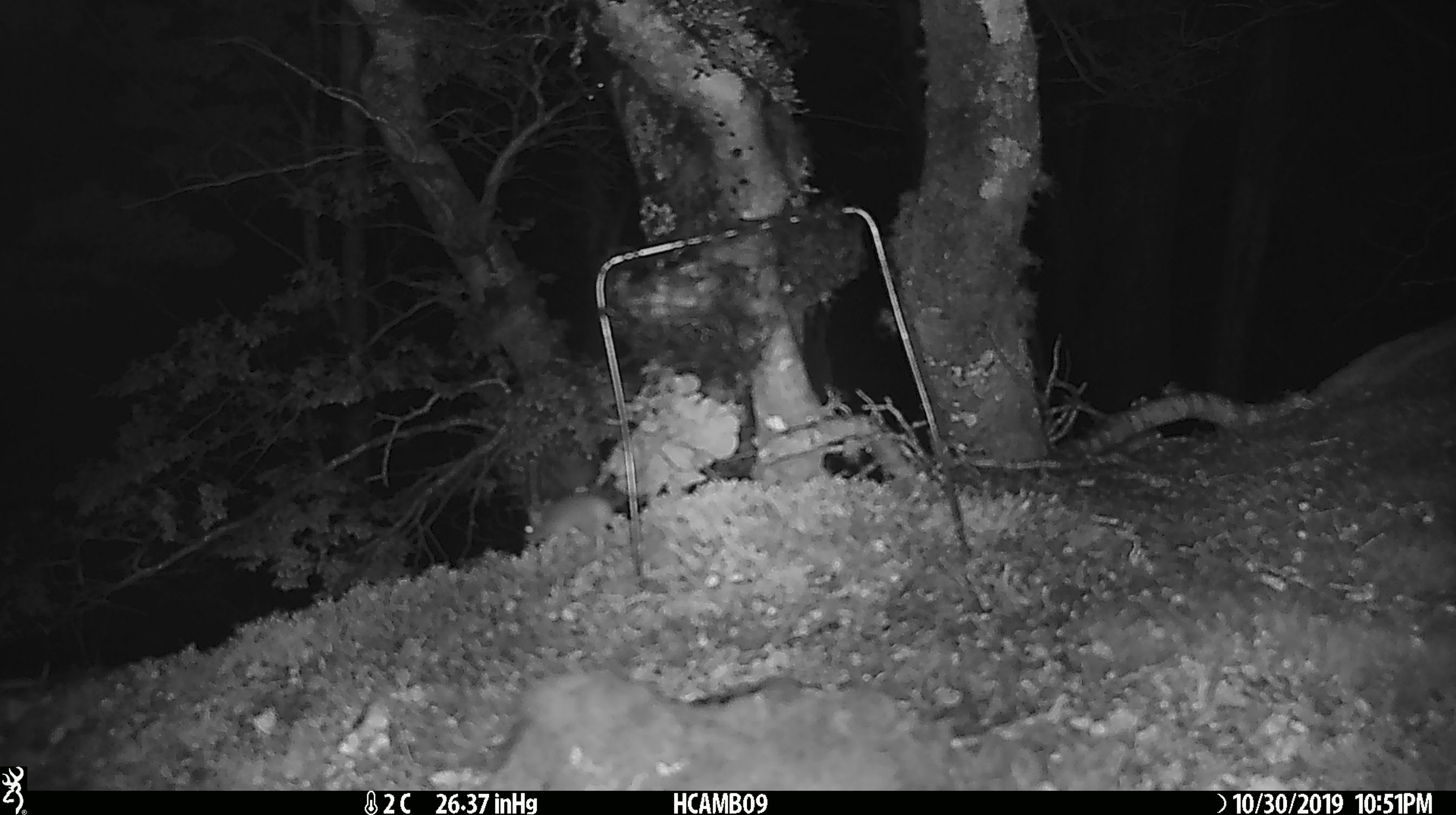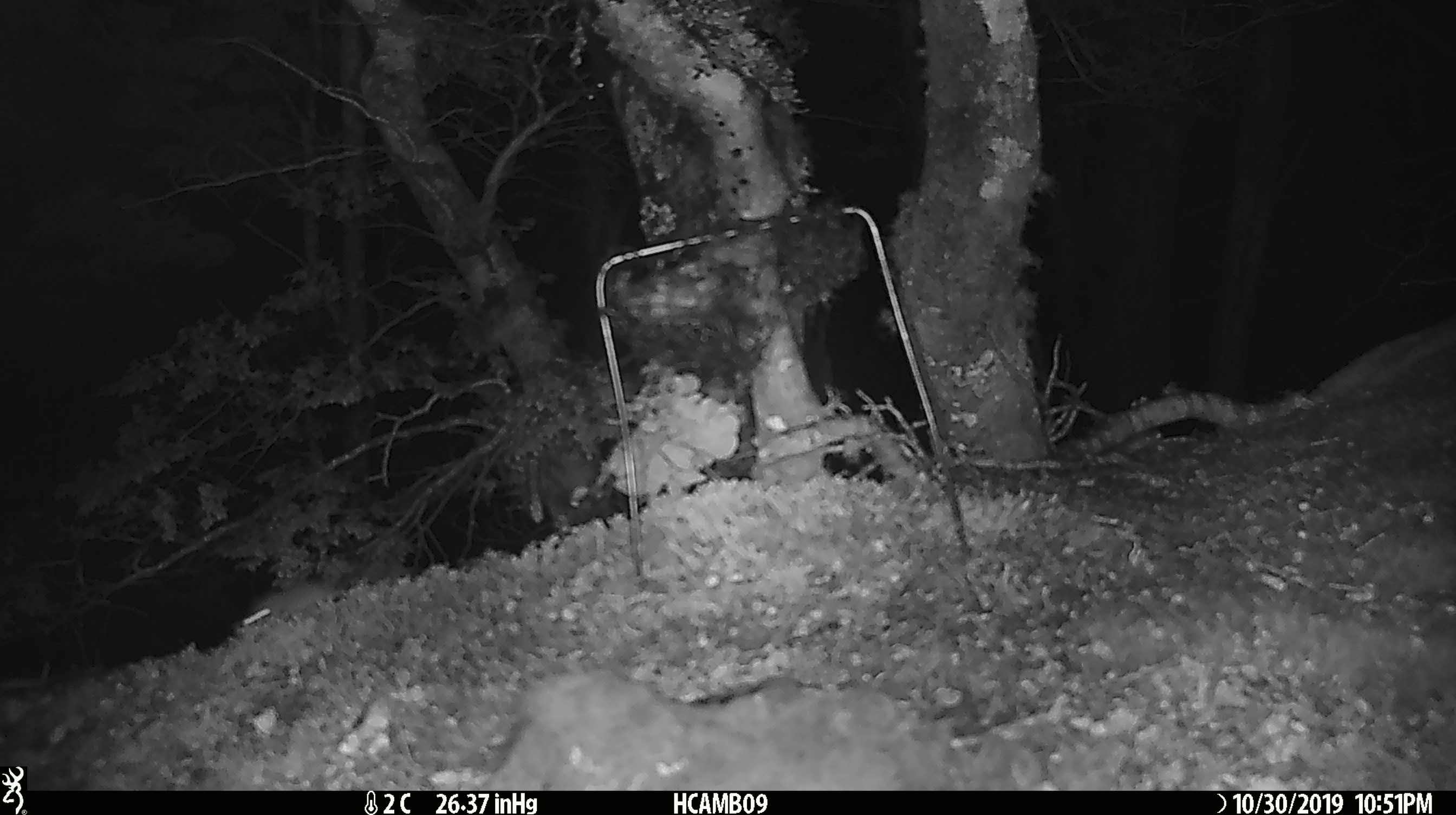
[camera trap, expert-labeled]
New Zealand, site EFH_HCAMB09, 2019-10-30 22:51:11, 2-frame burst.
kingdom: Animalia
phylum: Chordata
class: Mammalia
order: Rodentia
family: Muridae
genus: Mus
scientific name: Mus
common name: mouse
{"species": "mouse (Mus)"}